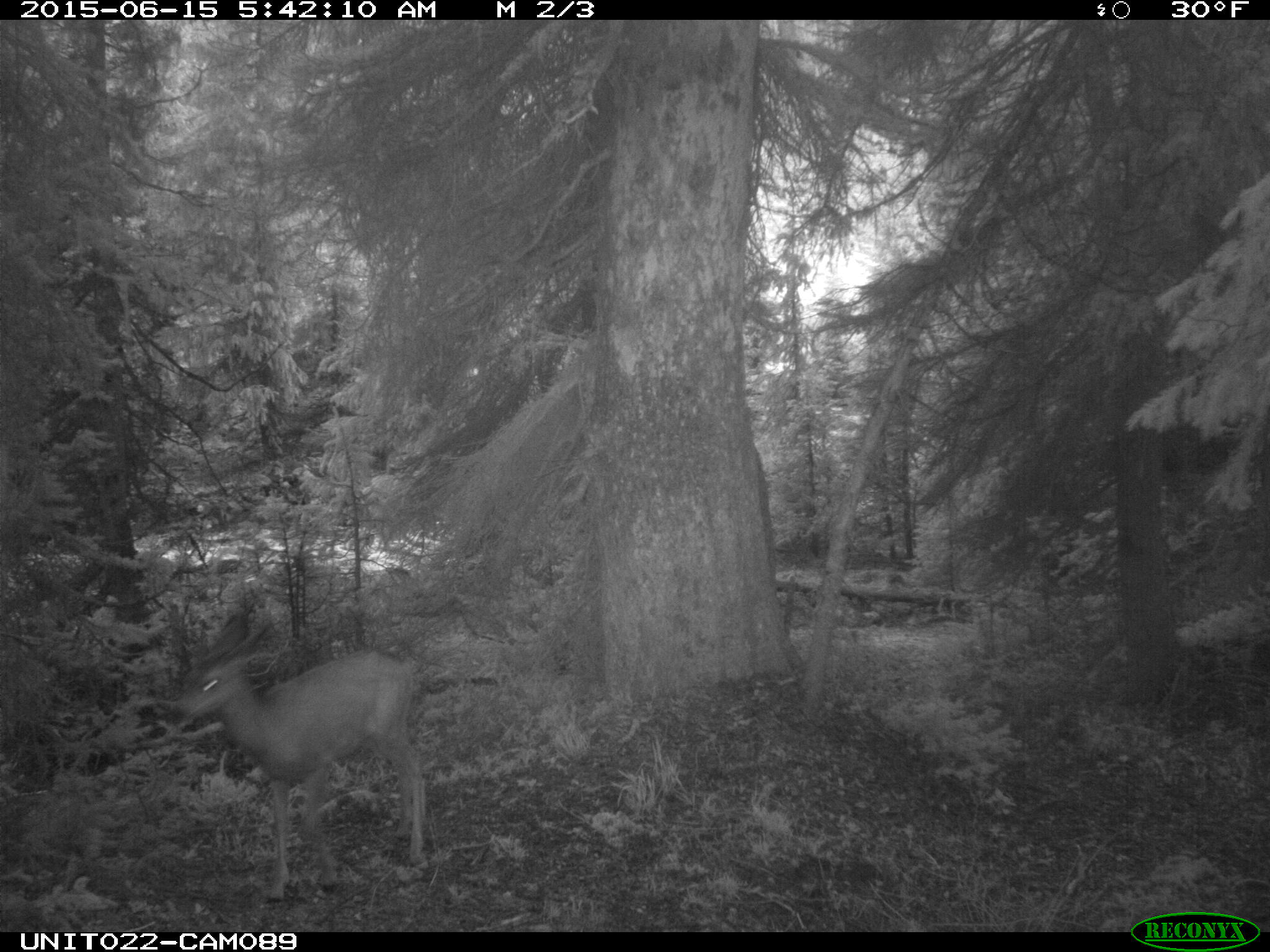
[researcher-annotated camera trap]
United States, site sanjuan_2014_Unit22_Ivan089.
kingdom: Animalia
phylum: Chordata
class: Mammalia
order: Artiodactyla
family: Cervidae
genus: Odocoileus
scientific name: Odocoileus hemionus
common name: mule deer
Odocoileus hemionus (mule deer).